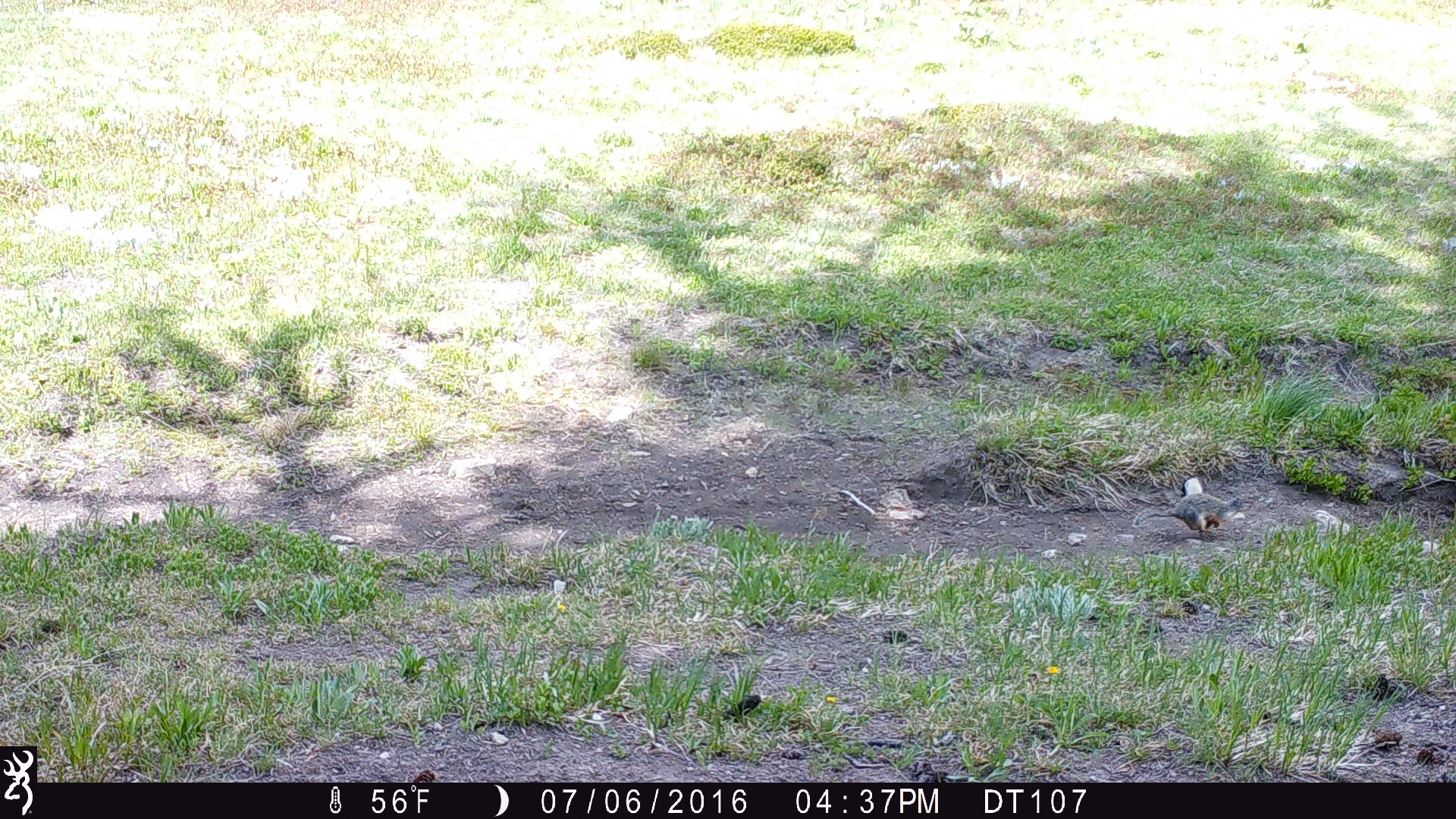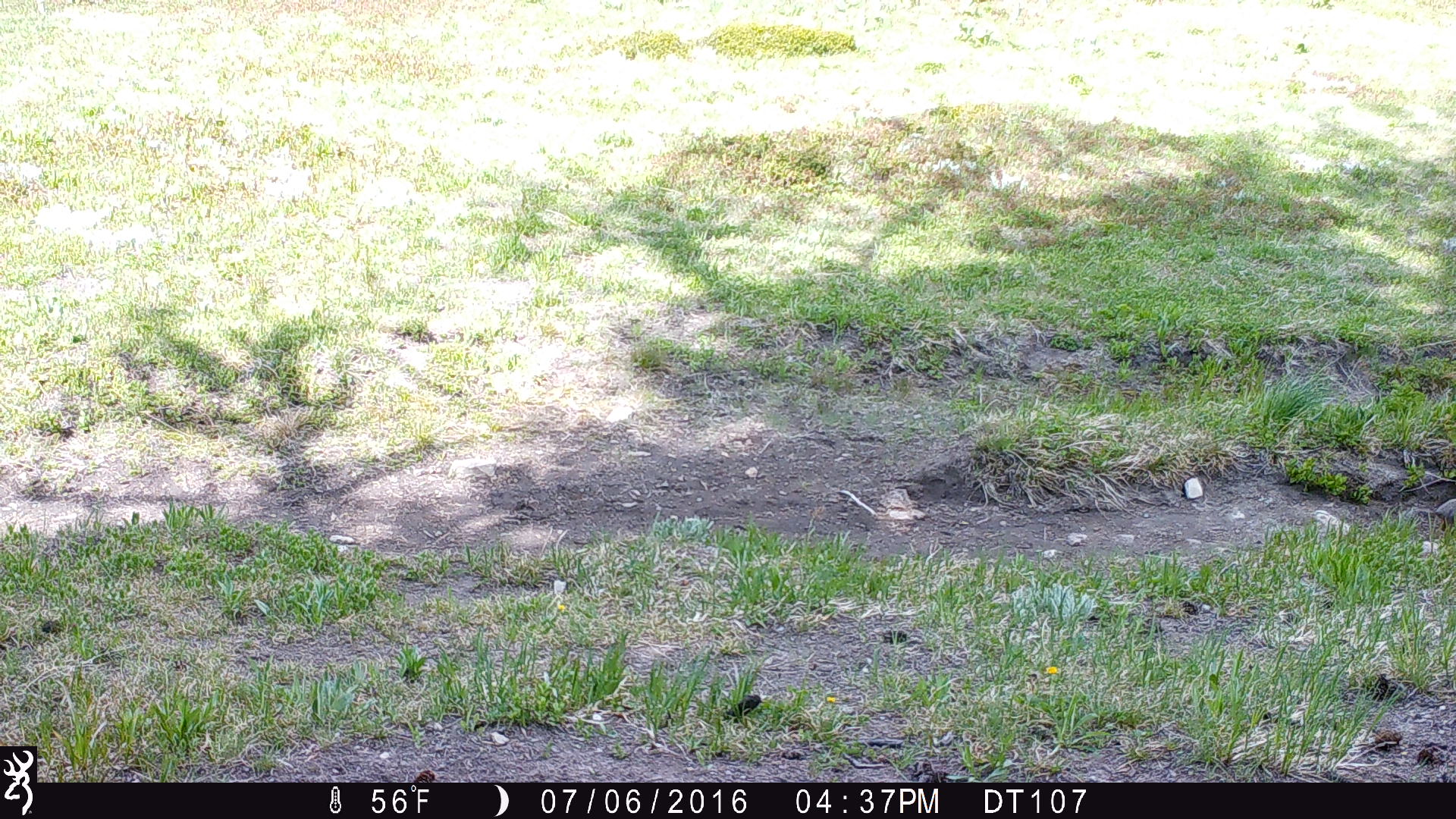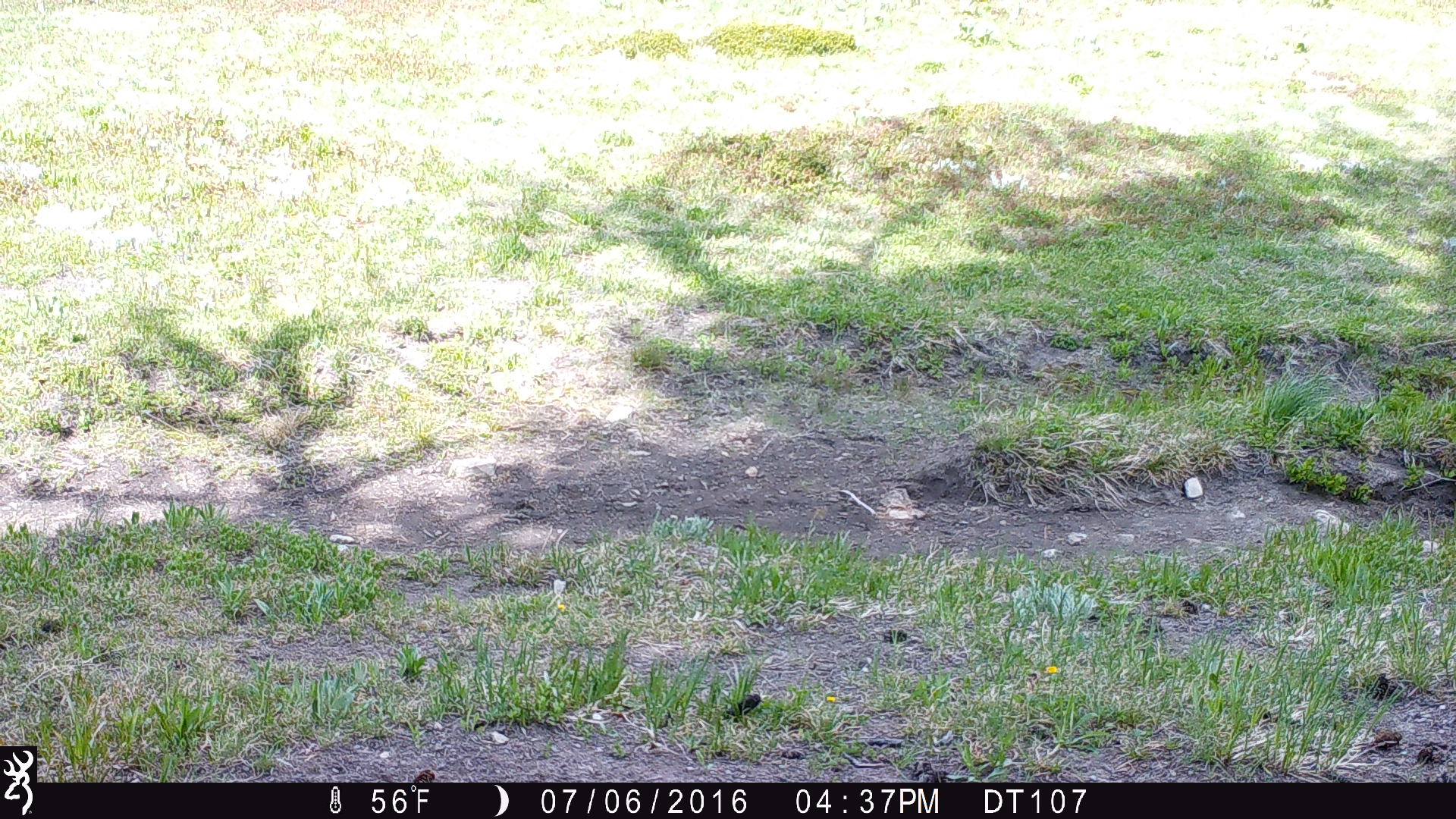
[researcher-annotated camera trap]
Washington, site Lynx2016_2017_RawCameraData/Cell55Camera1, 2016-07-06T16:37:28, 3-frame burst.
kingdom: Animalia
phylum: Chordata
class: Mammalia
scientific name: Mammalia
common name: small mammal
Small mammal (Mammalia). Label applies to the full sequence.